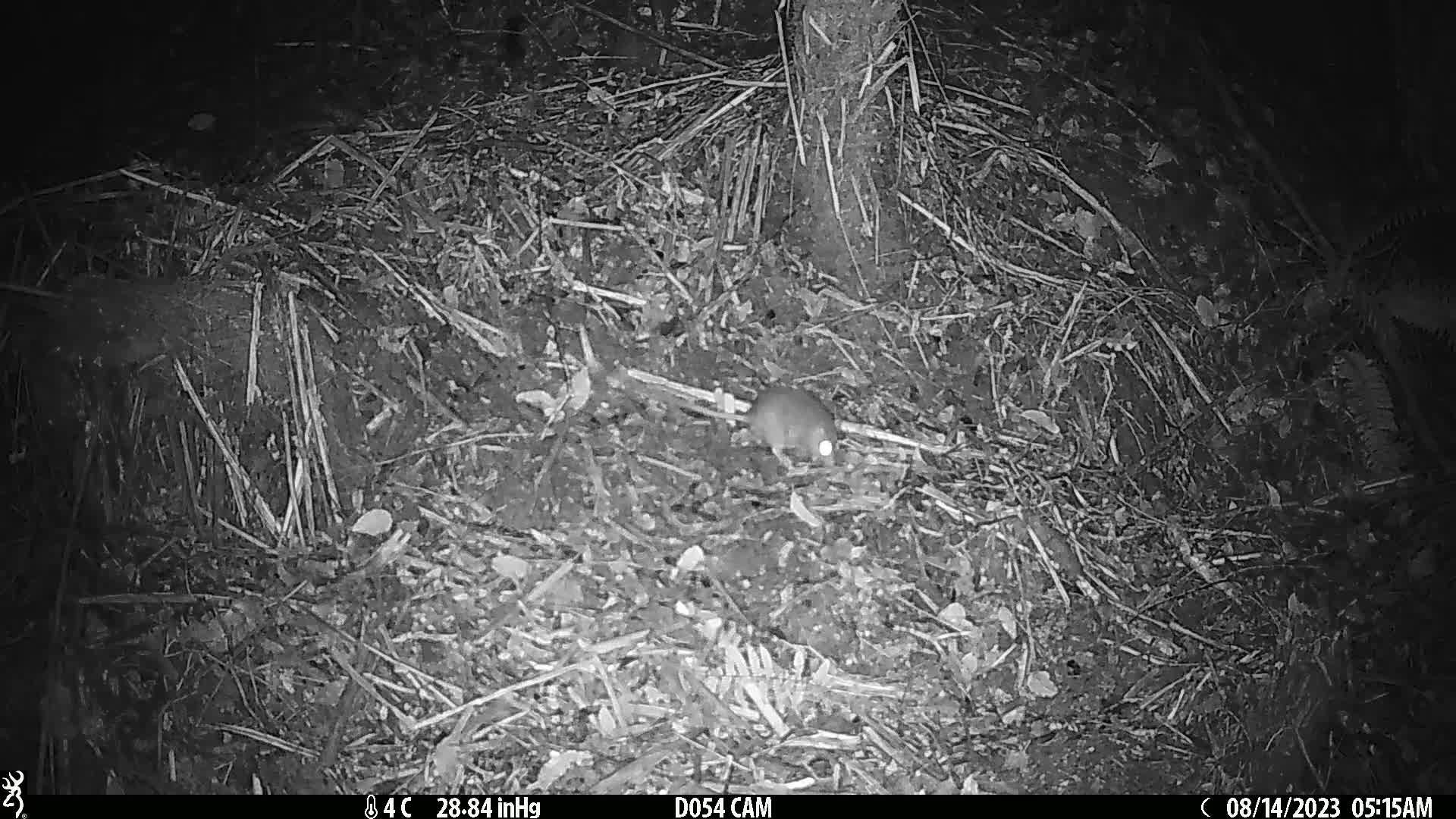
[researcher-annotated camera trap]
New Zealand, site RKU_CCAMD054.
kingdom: Animalia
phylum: Chordata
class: Mammalia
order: Rodentia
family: Muridae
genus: Rattus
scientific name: Rattus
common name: rat